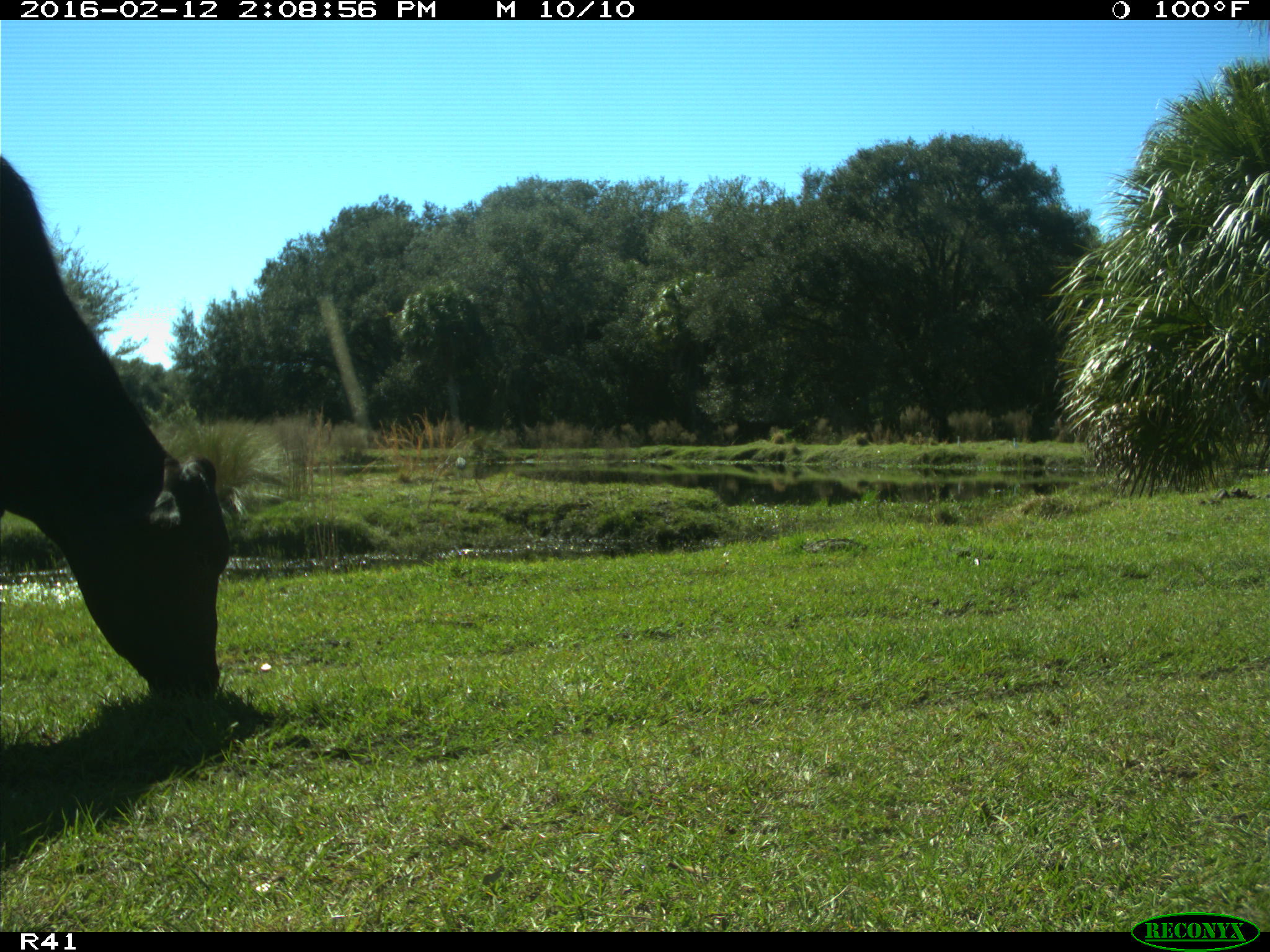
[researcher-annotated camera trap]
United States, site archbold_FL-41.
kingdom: Animalia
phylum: Chordata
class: Mammalia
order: Artiodactyla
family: Bovidae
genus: Bos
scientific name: Bos taurus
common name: domestic cow